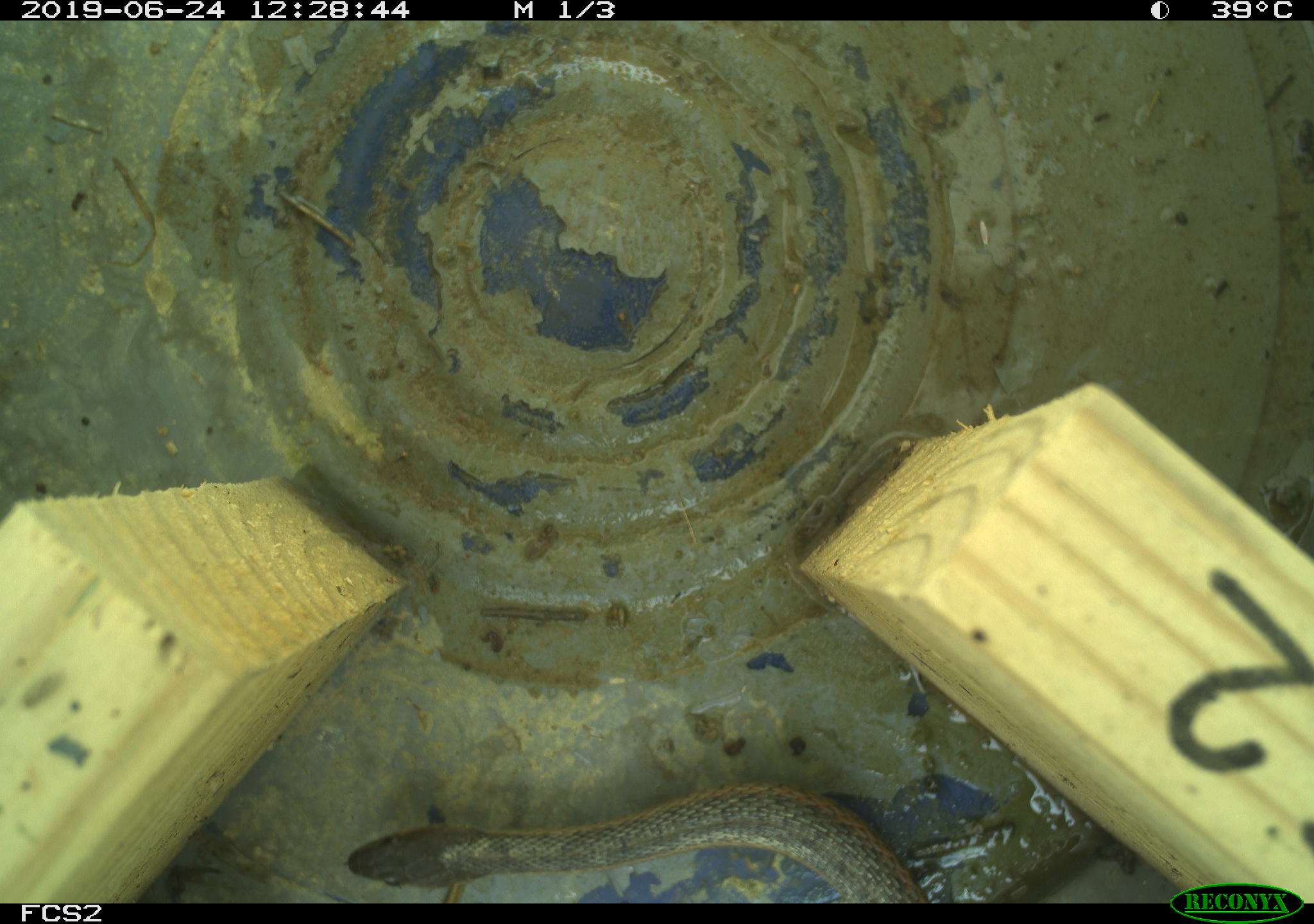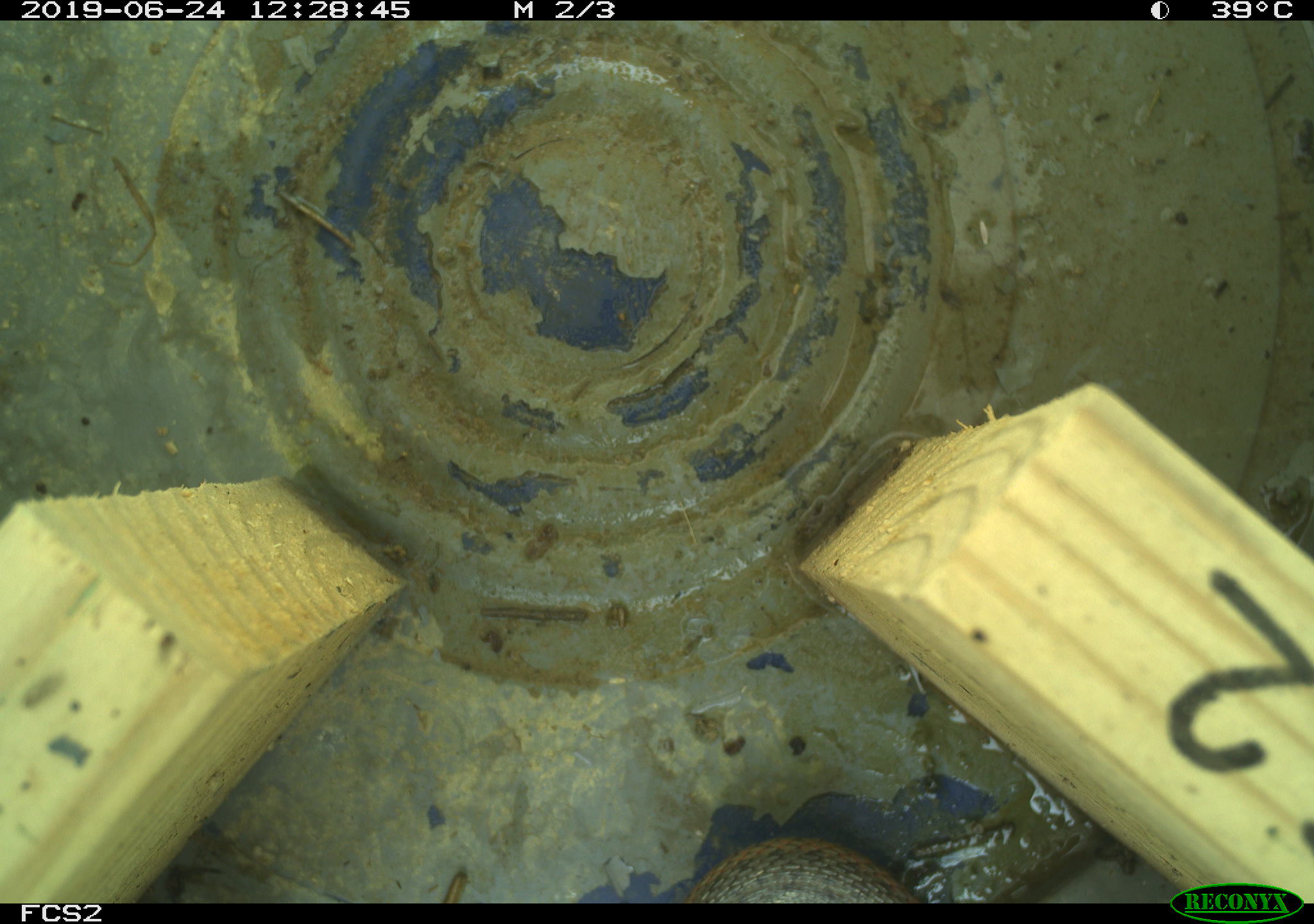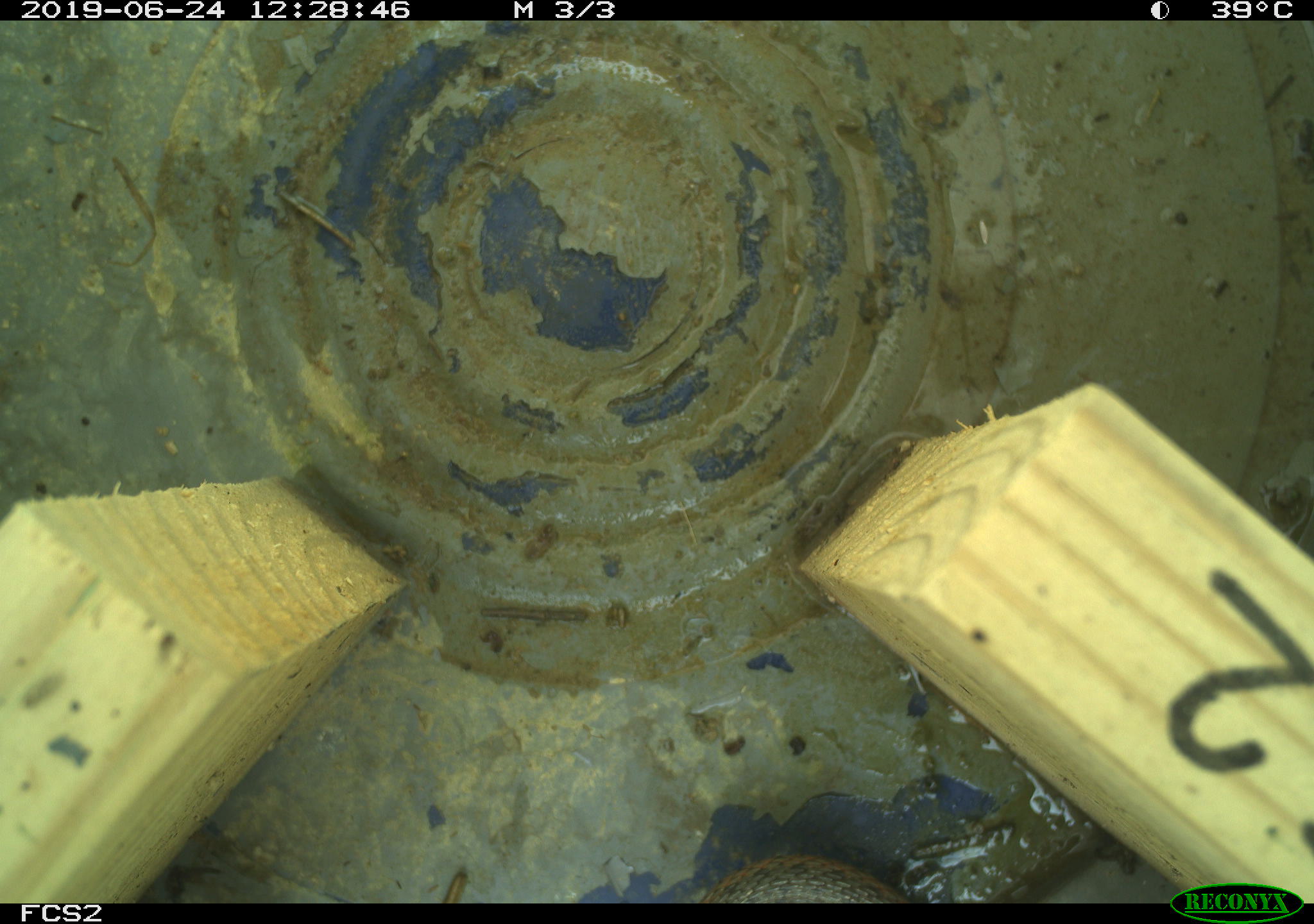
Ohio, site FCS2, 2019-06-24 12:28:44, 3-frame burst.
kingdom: Animalia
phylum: Chordata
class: Reptilia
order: Squamata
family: Colubridae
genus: Thamnophis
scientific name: Thamnophis sirtalis sirtalis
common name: eastern gartersnake